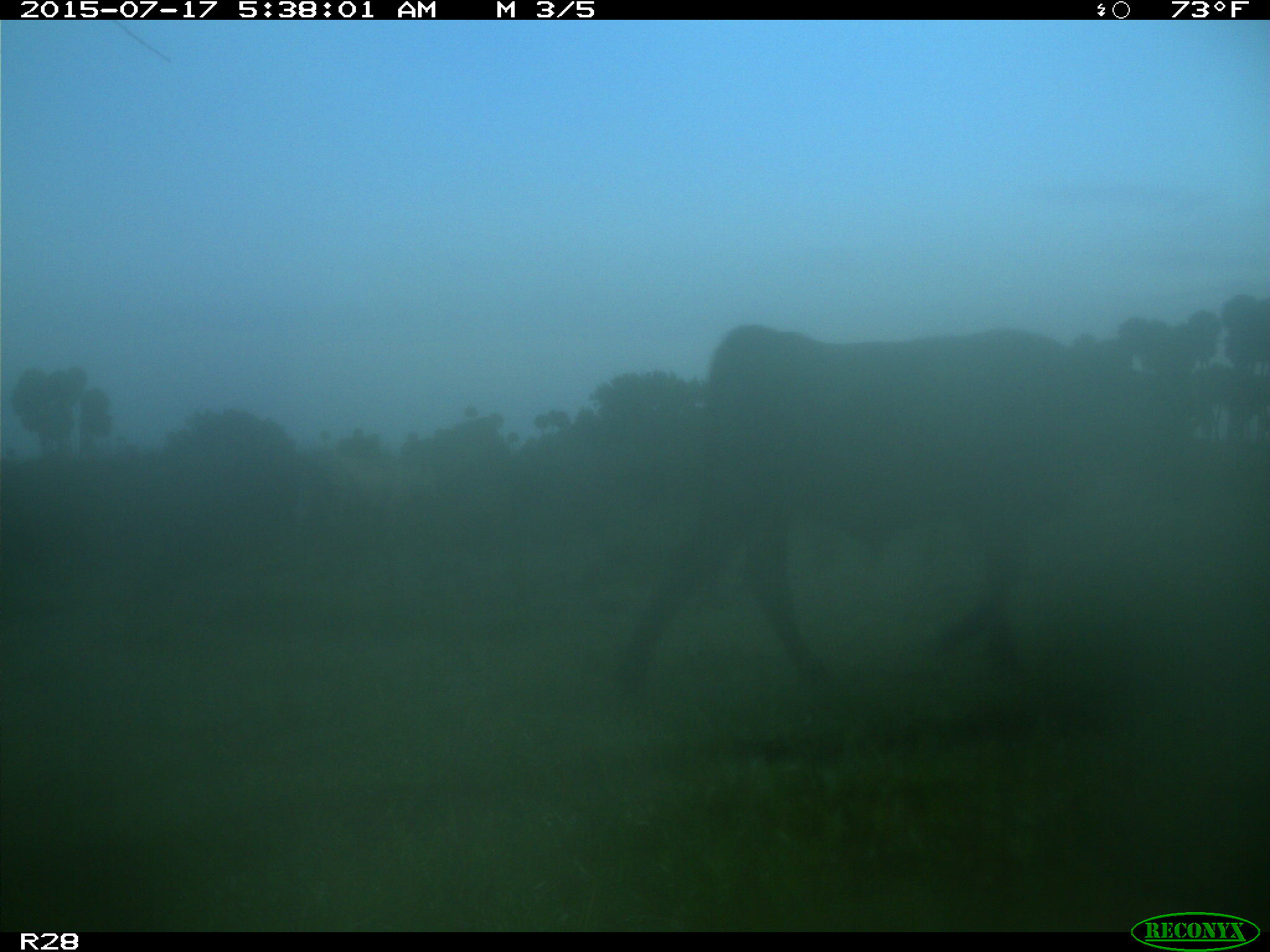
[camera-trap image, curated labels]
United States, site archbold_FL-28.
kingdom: Animalia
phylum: Chordata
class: Mammalia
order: Artiodactyla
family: Bovidae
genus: Bos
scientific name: Bos taurus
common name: domestic cow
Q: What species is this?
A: Bos taurus (domestic cow).